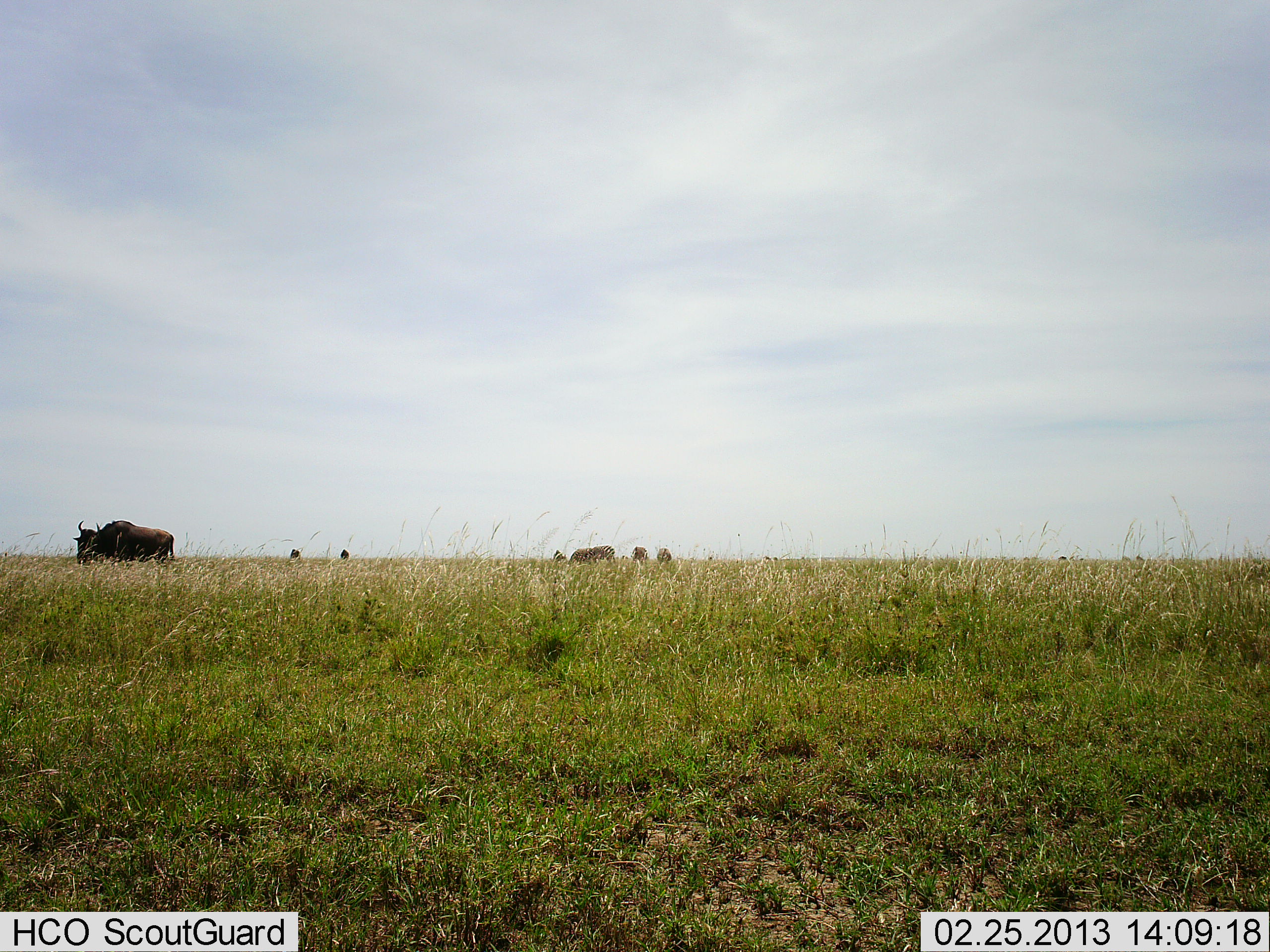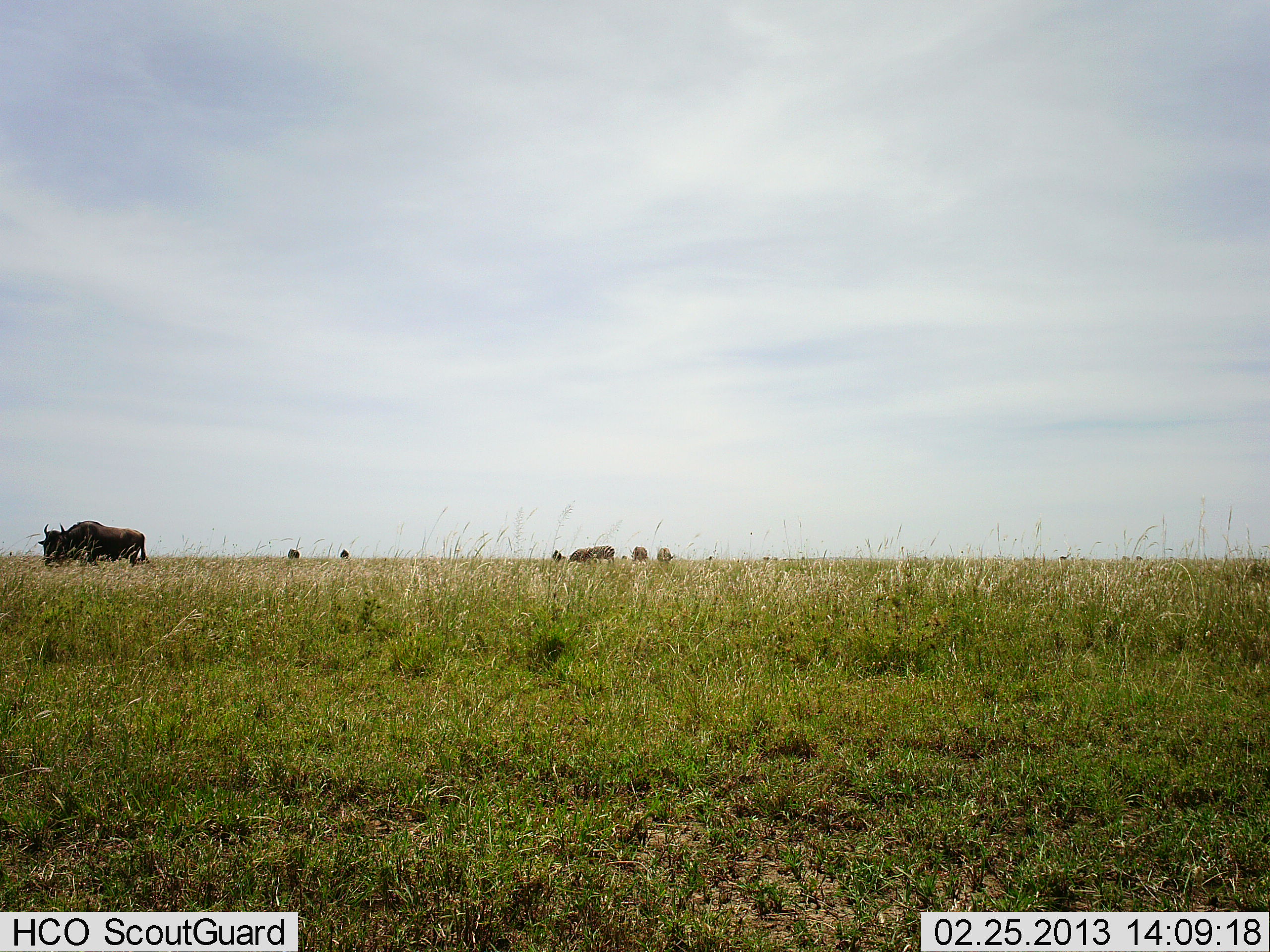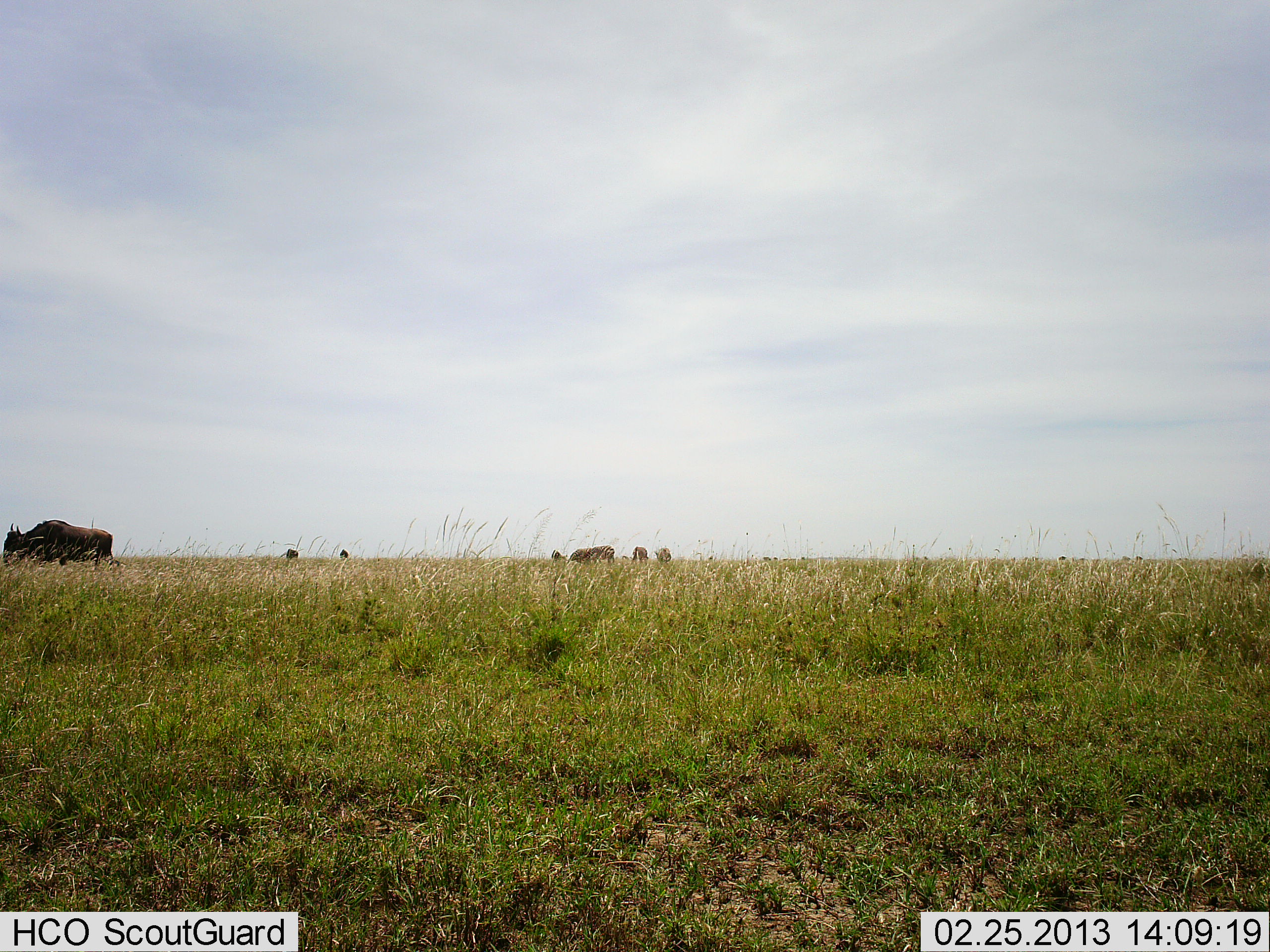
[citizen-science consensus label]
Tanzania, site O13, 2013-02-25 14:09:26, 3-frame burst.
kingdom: Animalia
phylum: Chordata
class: Mammalia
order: Artiodactyla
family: Bovidae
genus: Connochaetes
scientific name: Connochaetes taurinus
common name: blue wildebeest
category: wildebeest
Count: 7.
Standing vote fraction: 40%.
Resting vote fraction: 0%.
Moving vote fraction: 75%.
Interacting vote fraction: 0%.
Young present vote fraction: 0%.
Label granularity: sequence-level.